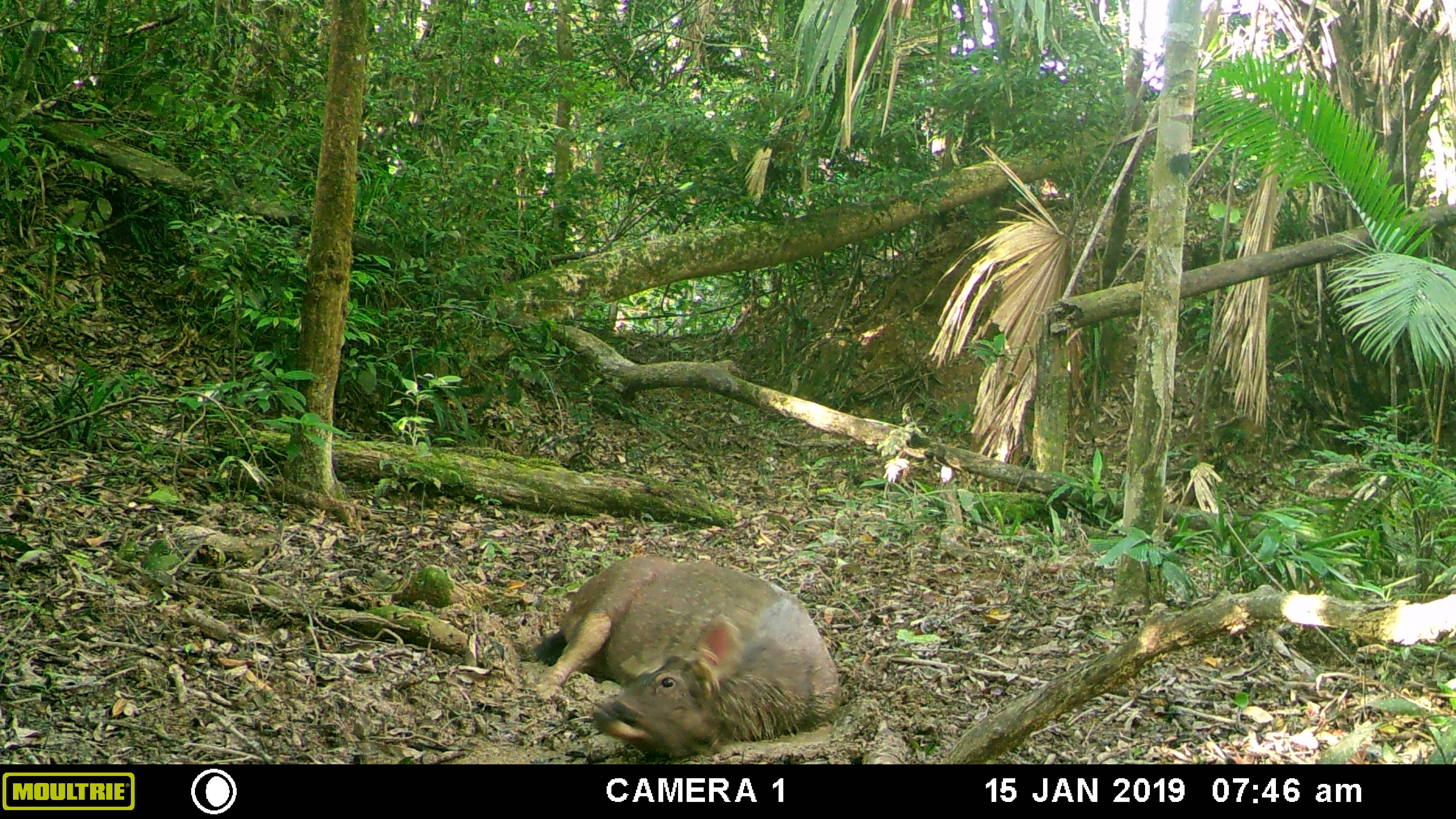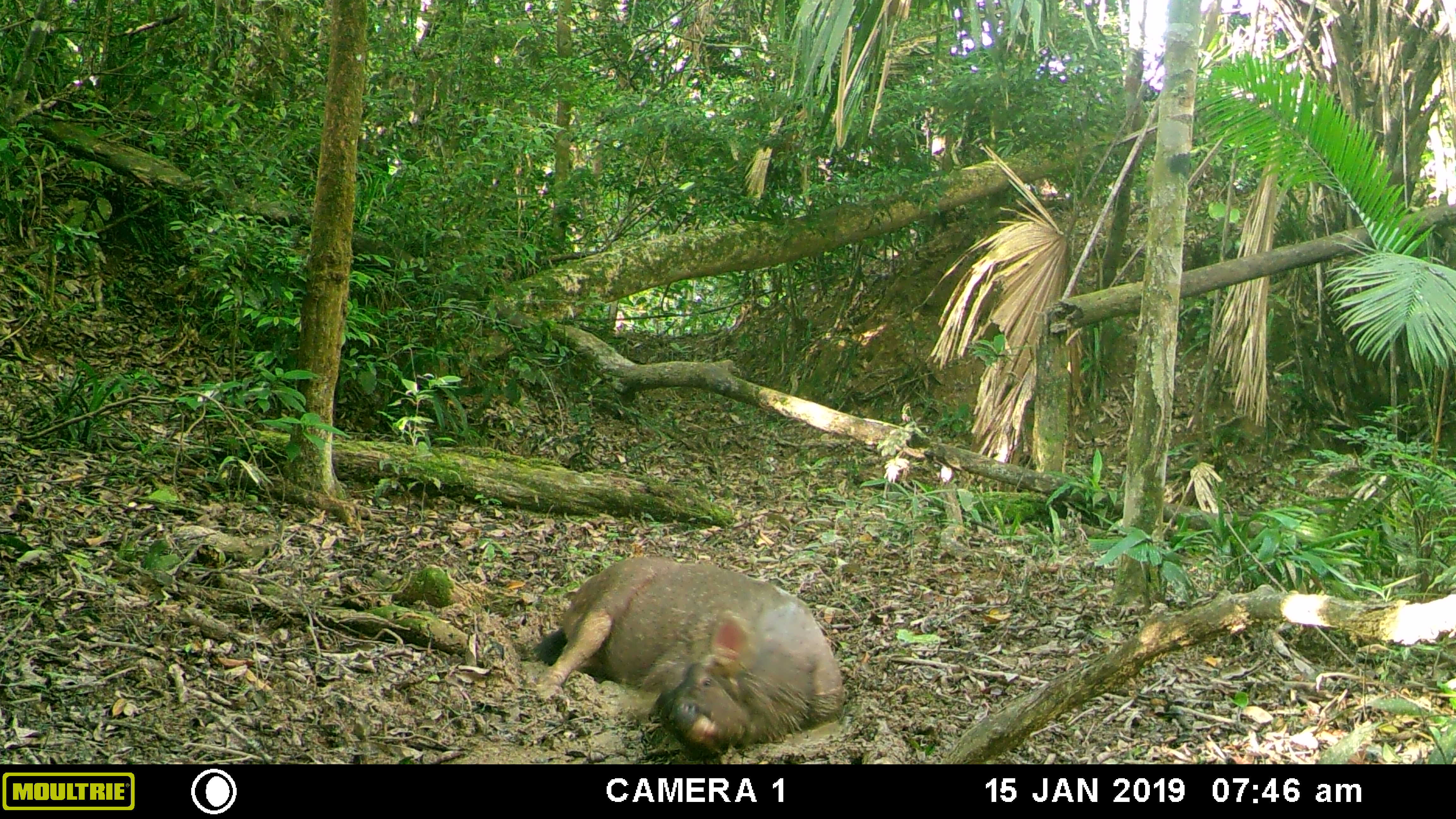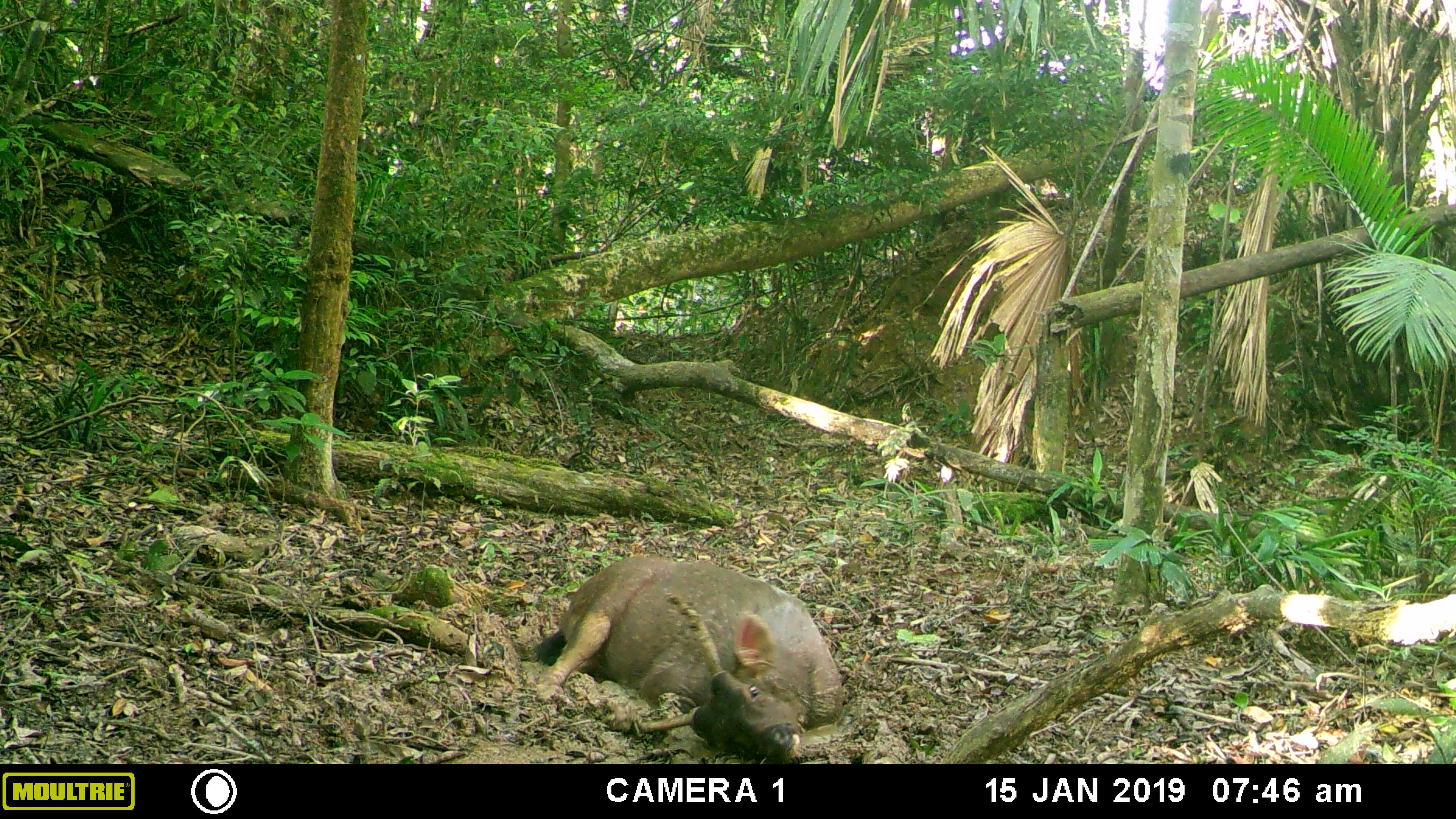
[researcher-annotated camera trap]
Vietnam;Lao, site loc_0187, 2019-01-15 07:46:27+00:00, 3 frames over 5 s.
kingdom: Animalia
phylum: Chordata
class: Mammalia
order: Artiodactyla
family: Cervidae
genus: Rusa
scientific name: Rusa unicolor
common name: sambar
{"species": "sambar (Rusa unicolor)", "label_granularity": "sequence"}